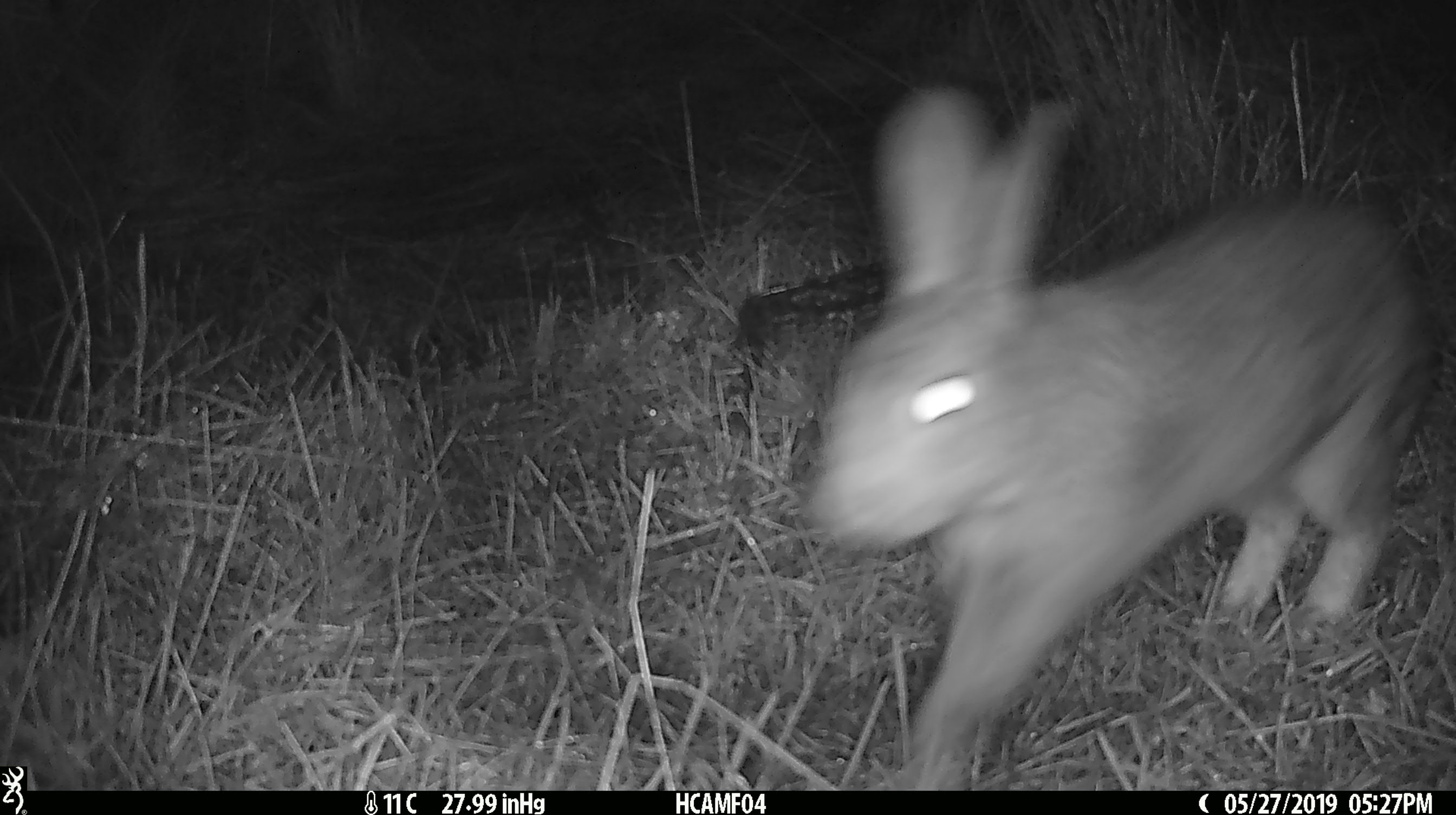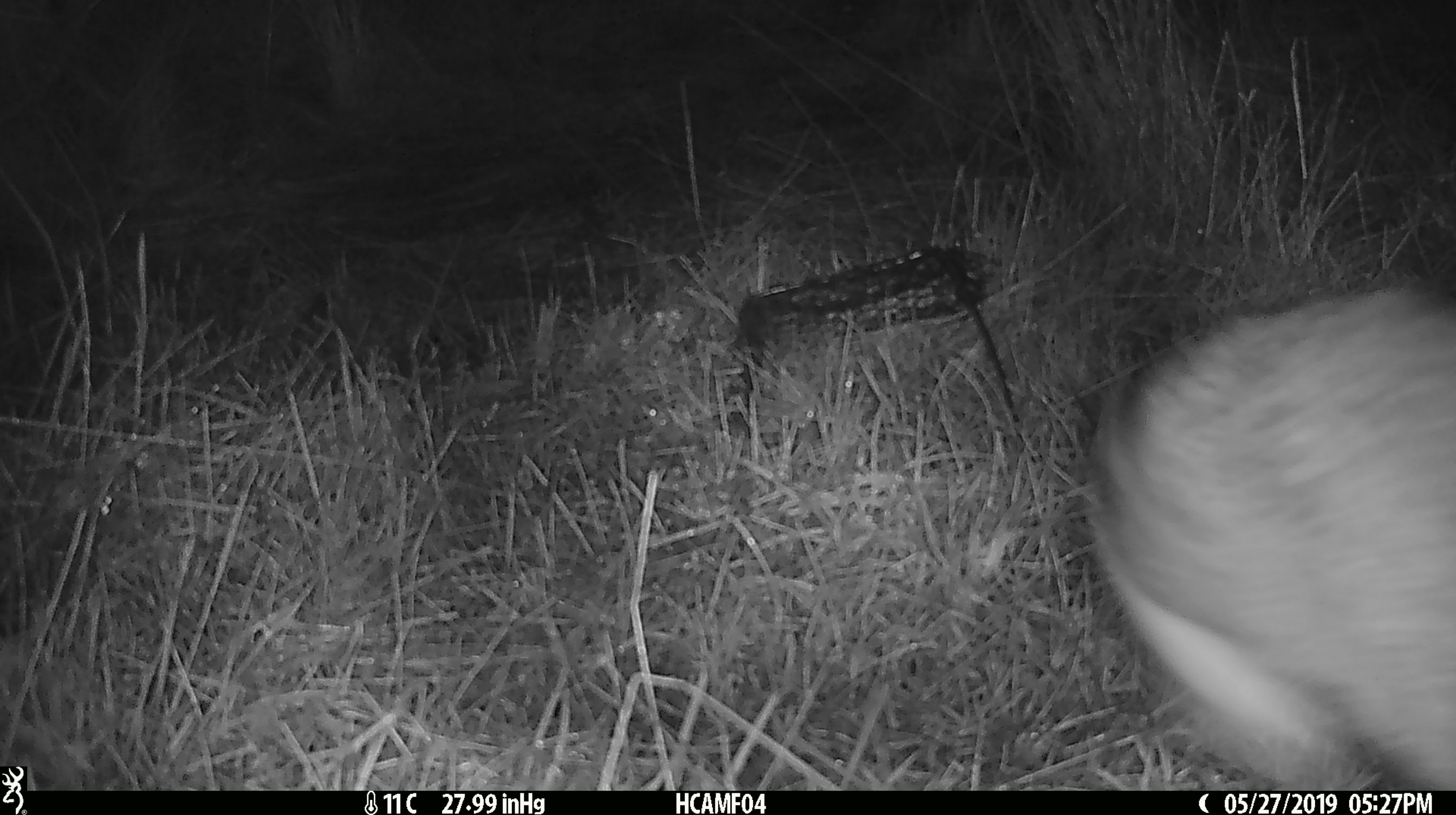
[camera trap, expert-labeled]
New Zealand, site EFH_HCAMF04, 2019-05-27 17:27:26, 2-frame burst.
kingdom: Animalia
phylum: Chordata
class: Mammalia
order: Lagomorpha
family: Leporidae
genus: Lepus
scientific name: Lepus europaeus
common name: brown hare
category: hare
Hare (brown hare) (Lepus europaeus).